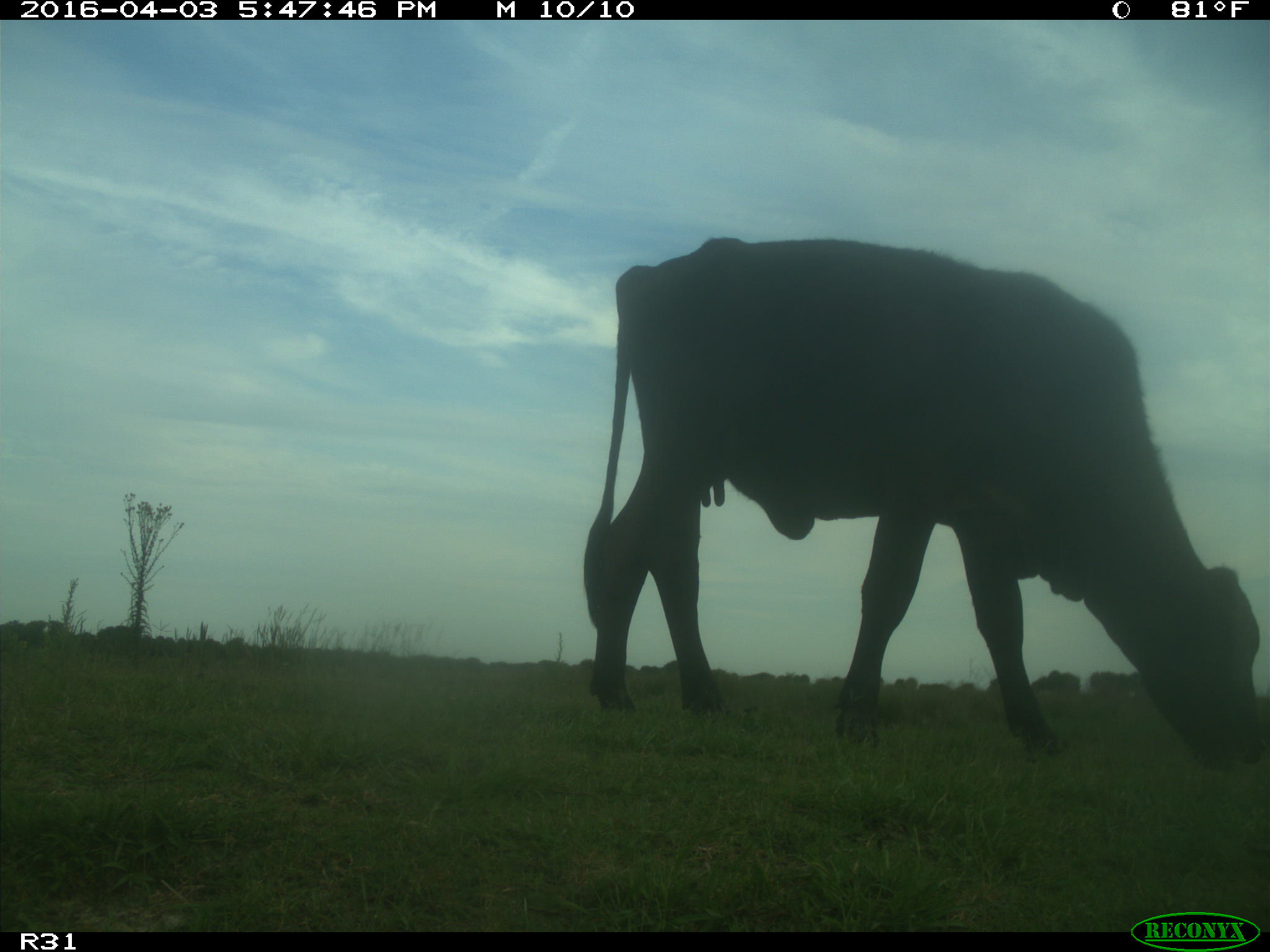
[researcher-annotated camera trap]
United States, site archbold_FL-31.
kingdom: Animalia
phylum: Chordata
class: Mammalia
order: Artiodactyla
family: Bovidae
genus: Bos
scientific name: Bos taurus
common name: domestic cow